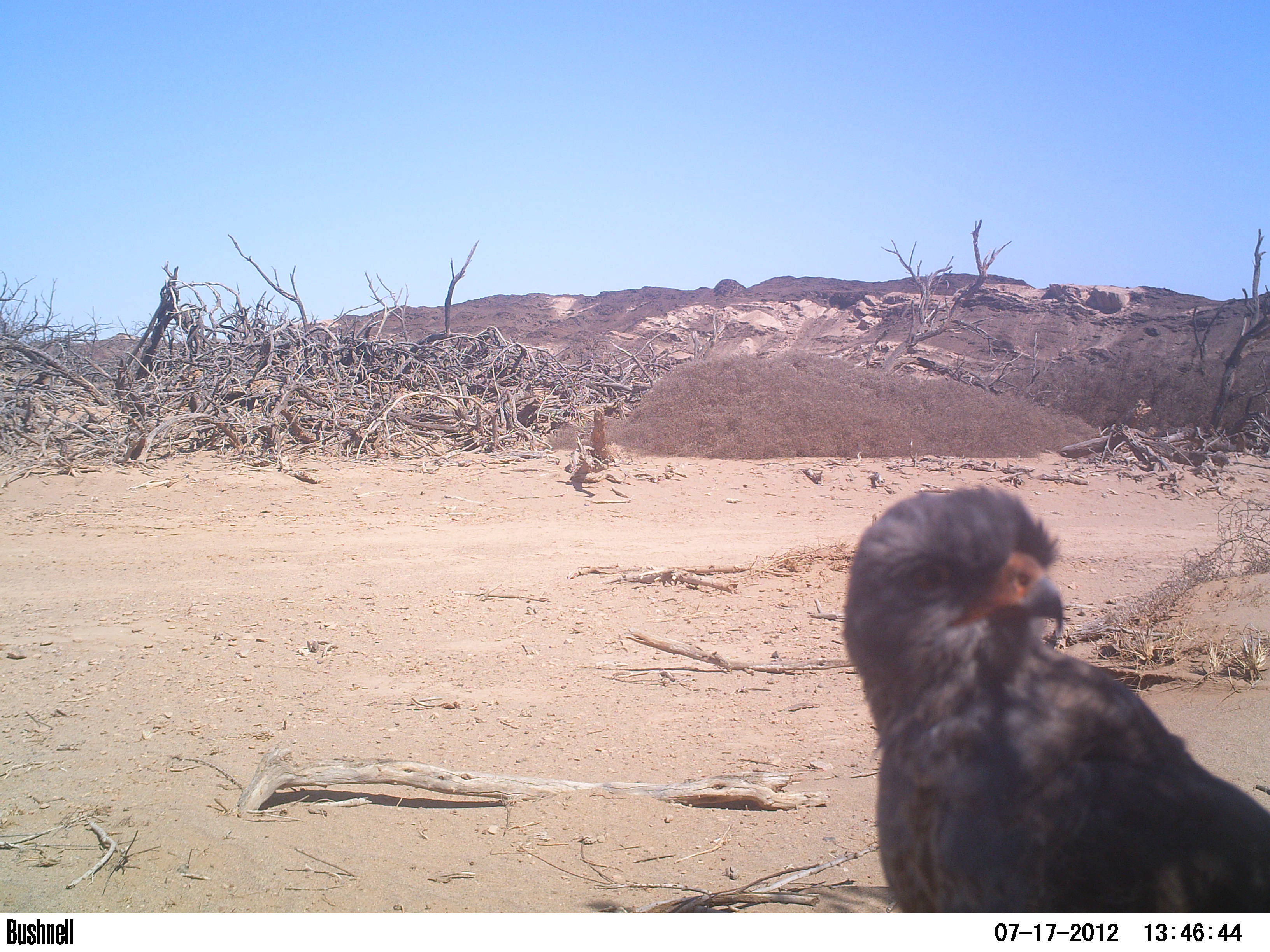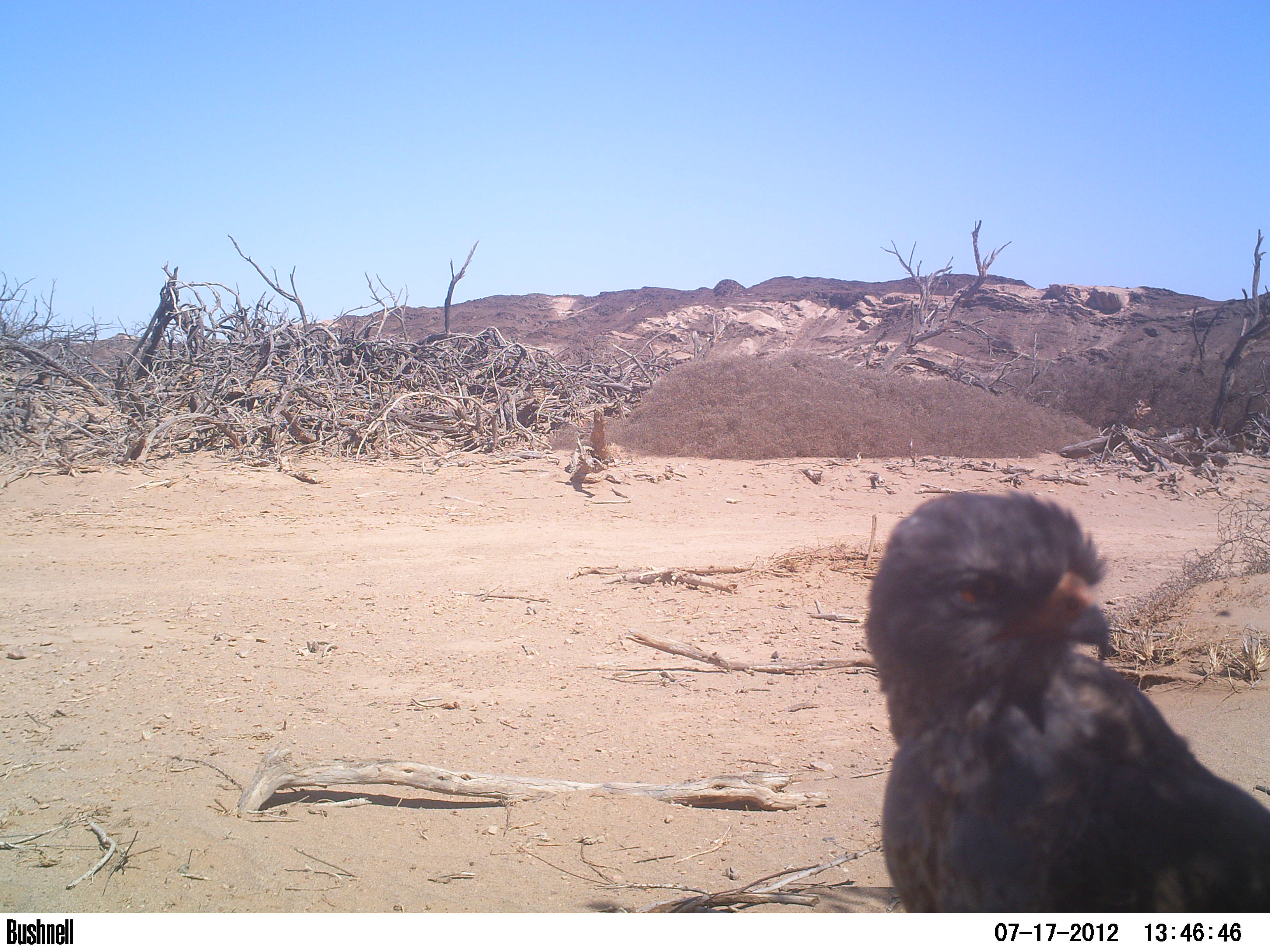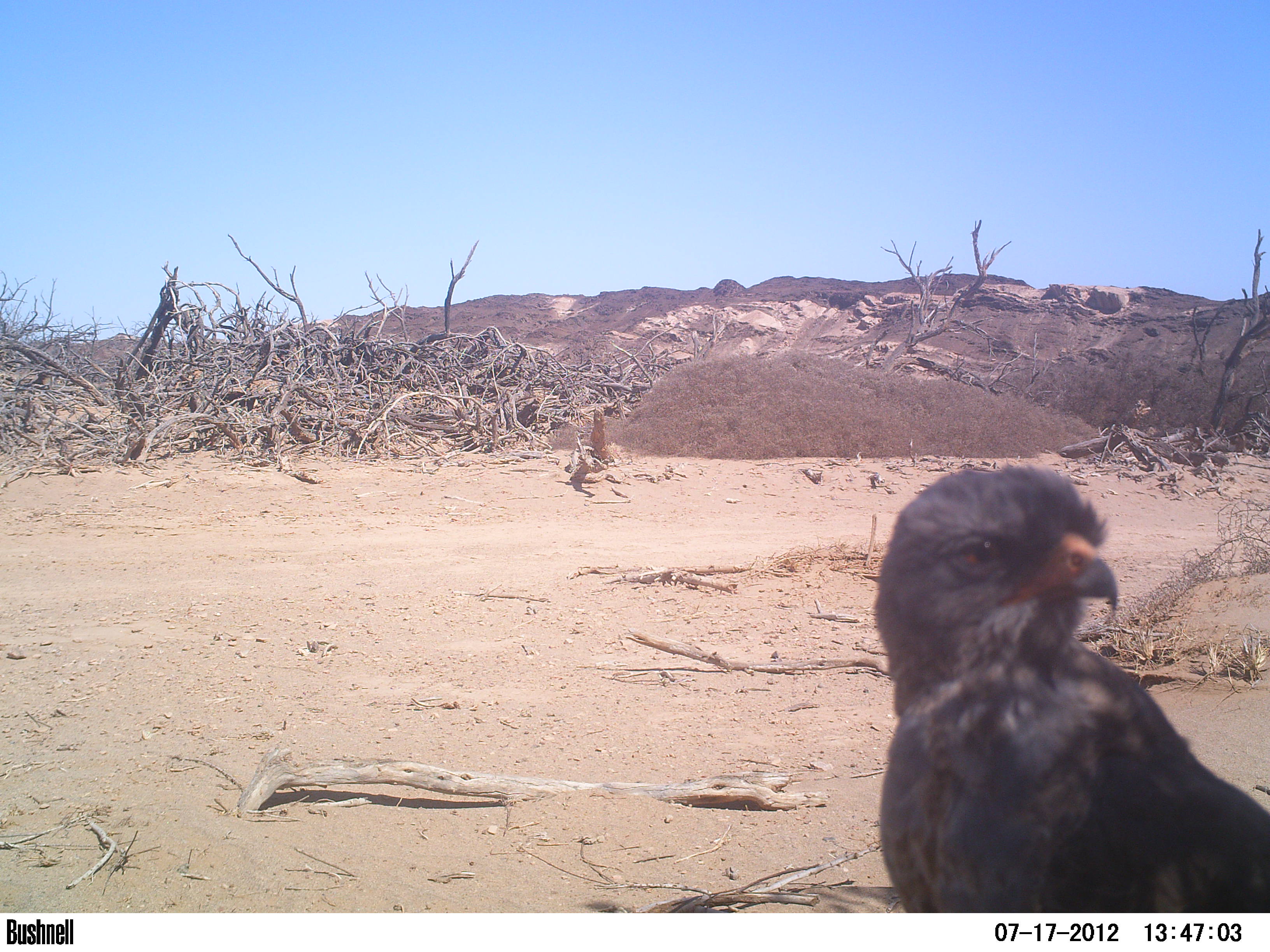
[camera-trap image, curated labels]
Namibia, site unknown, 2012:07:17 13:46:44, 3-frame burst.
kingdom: Animalia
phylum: Chordata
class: Aves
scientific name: Aves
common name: raptor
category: cn-raptors